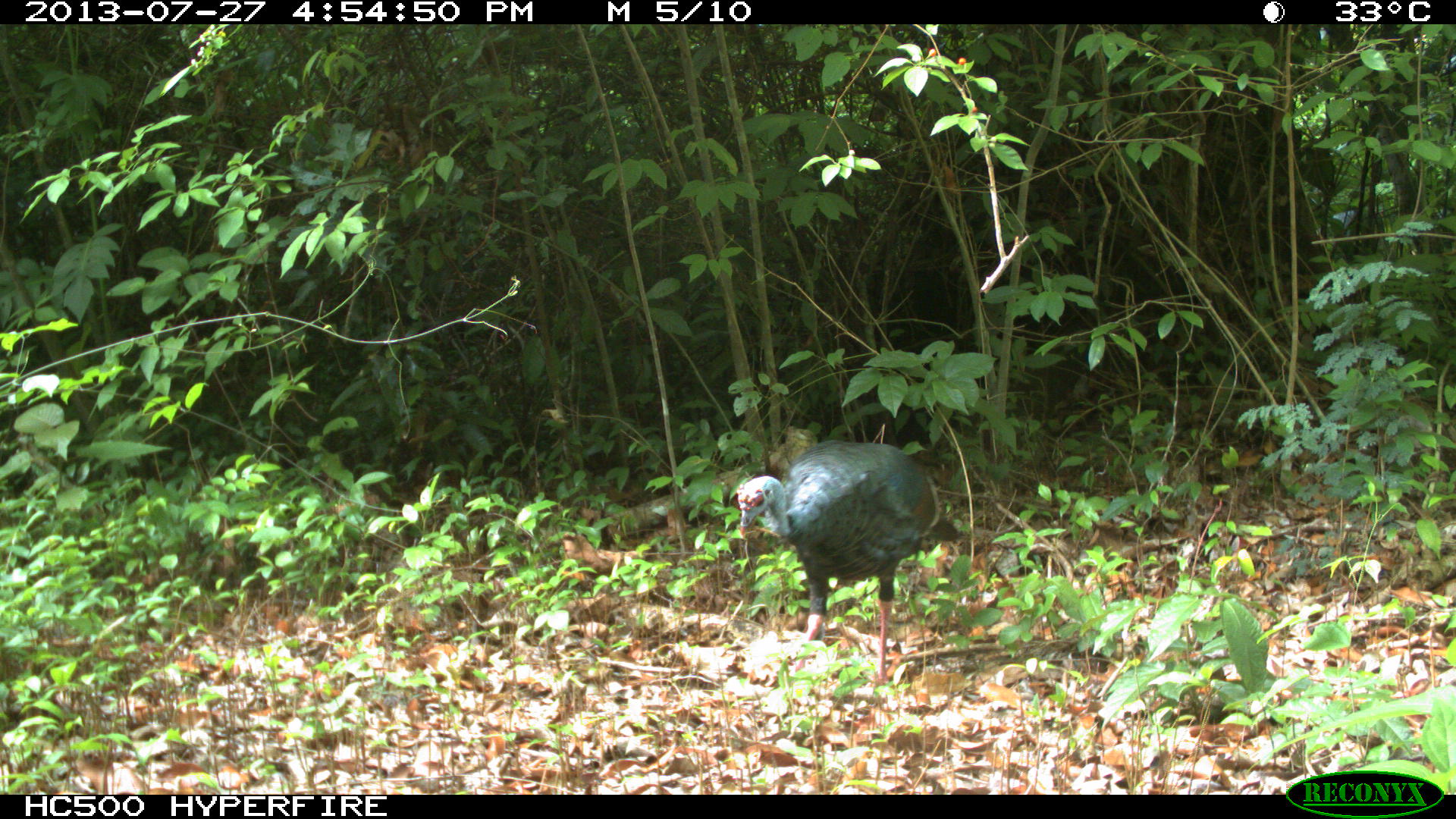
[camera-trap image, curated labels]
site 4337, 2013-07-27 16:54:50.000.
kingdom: Animalia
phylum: Chordata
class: Aves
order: Galliformes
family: Phasianidae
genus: Meleagris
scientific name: Meleagris ocellata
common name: ocellated turkey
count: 1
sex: female